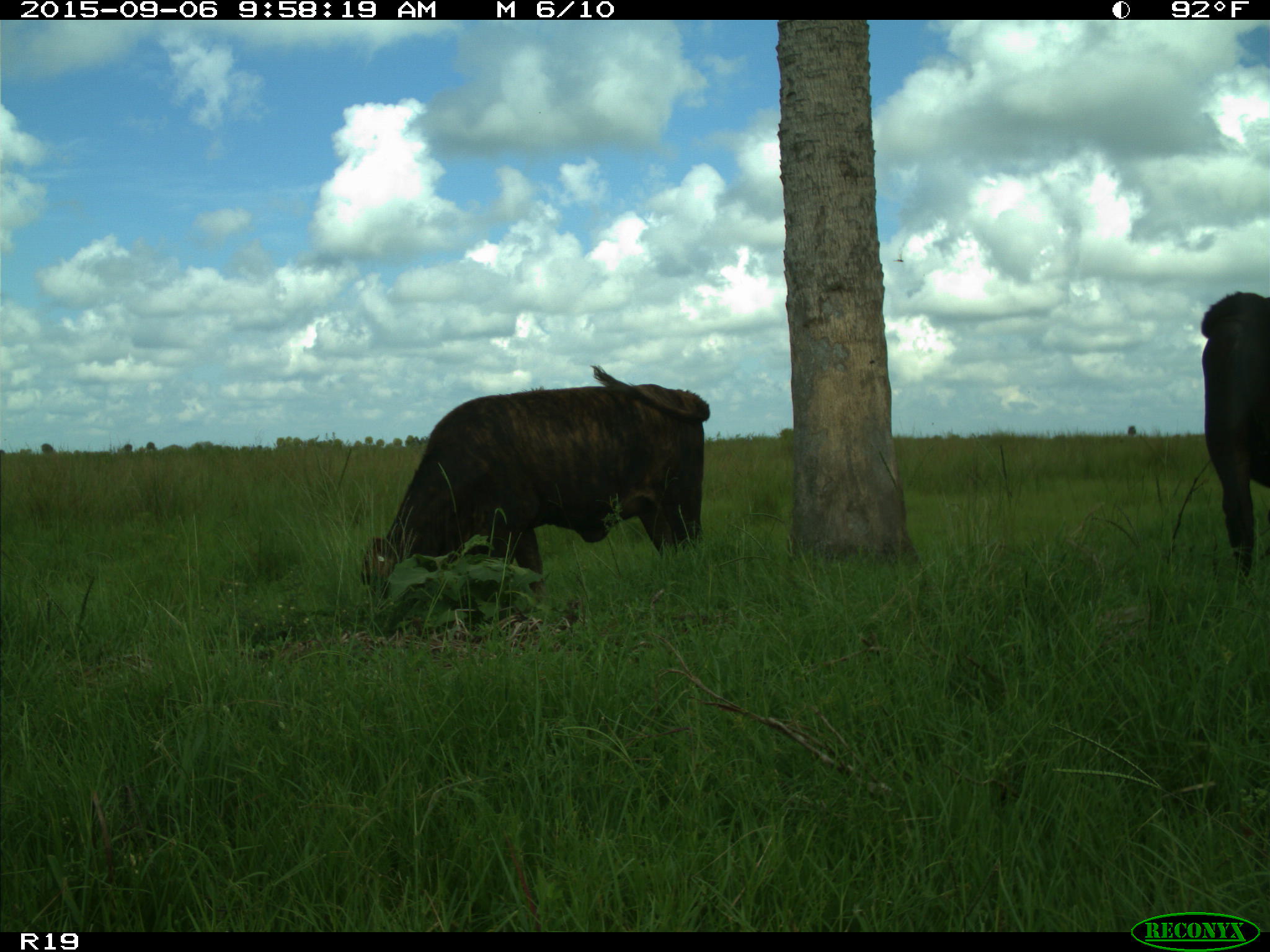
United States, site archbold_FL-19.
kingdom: Animalia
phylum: Chordata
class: Mammalia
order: Artiodactyla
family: Bovidae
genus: Bos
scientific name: Bos taurus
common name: domestic cow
Bos taurus (domestic cow).